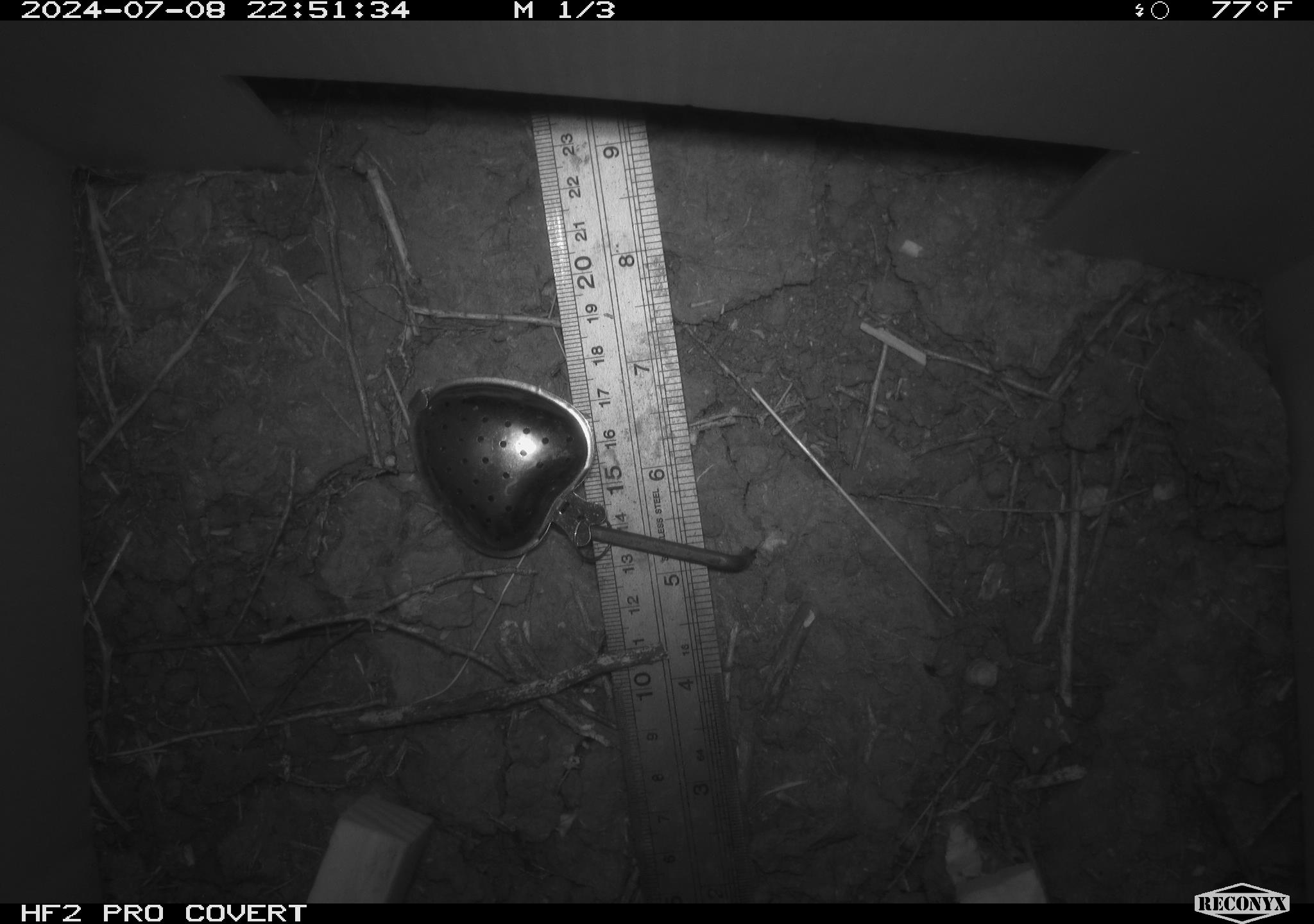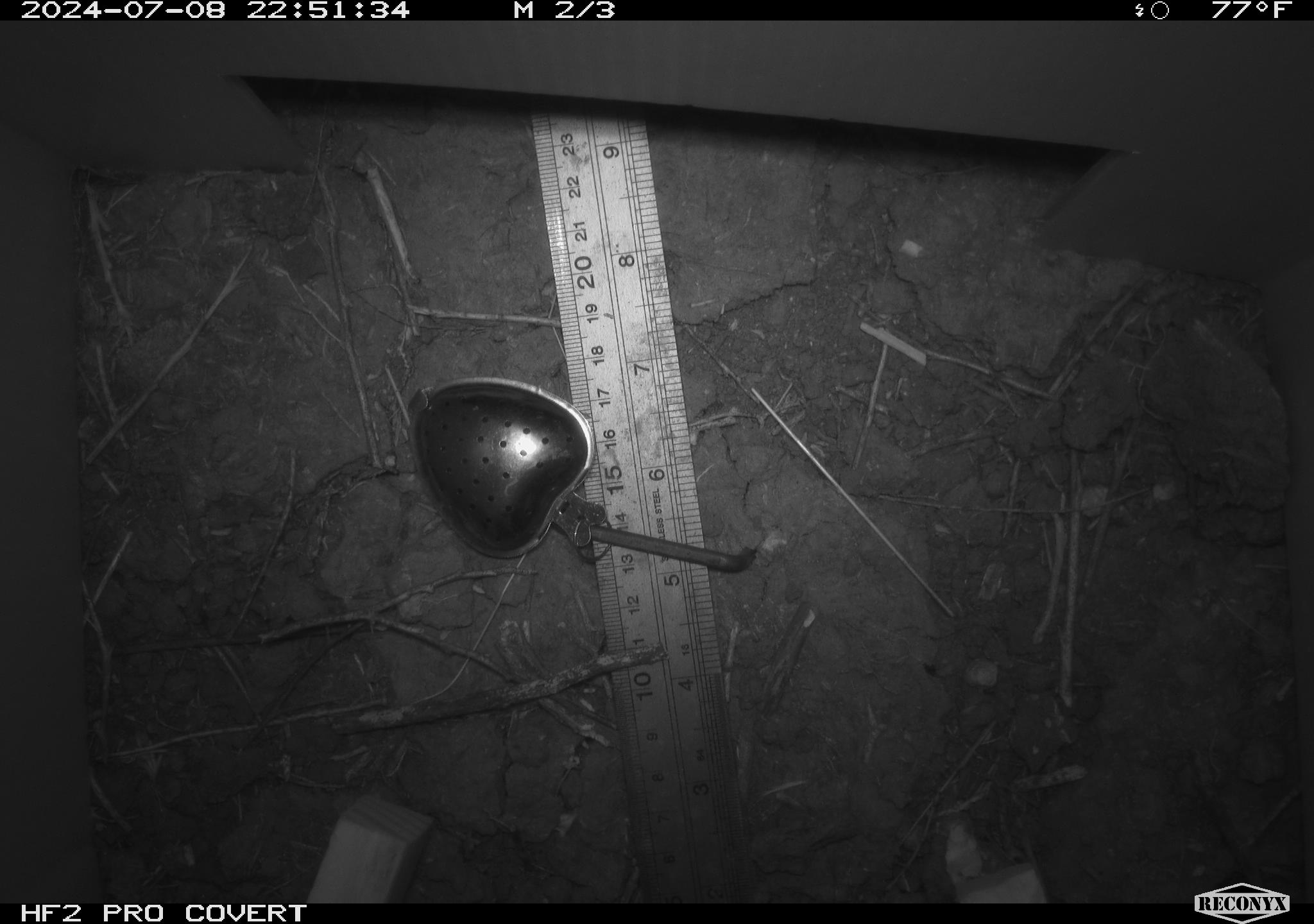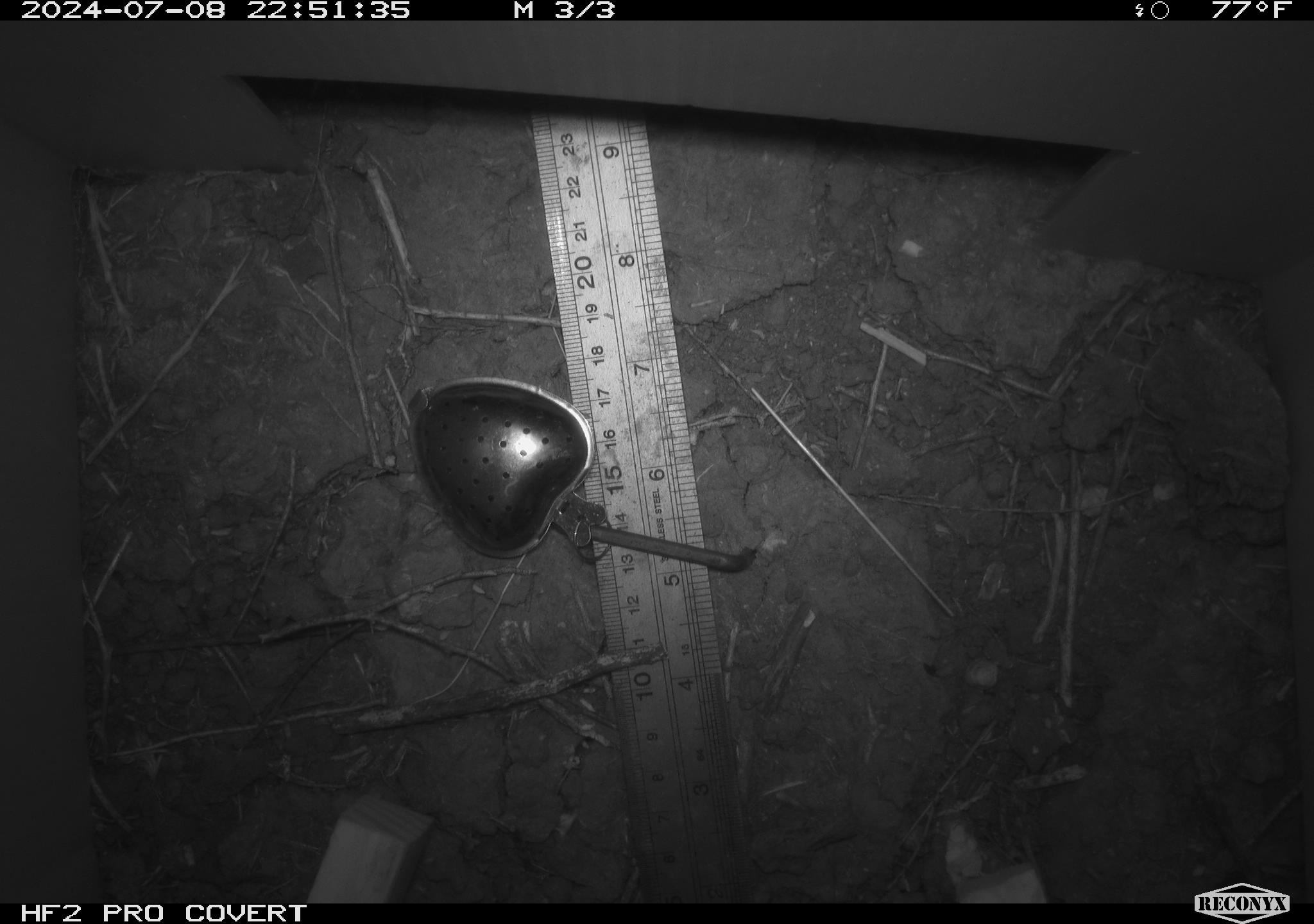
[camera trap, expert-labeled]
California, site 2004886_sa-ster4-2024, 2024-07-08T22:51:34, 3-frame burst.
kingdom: Animalia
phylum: Chordata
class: Mammalia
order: Rodentia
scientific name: Rodentia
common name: mouse species